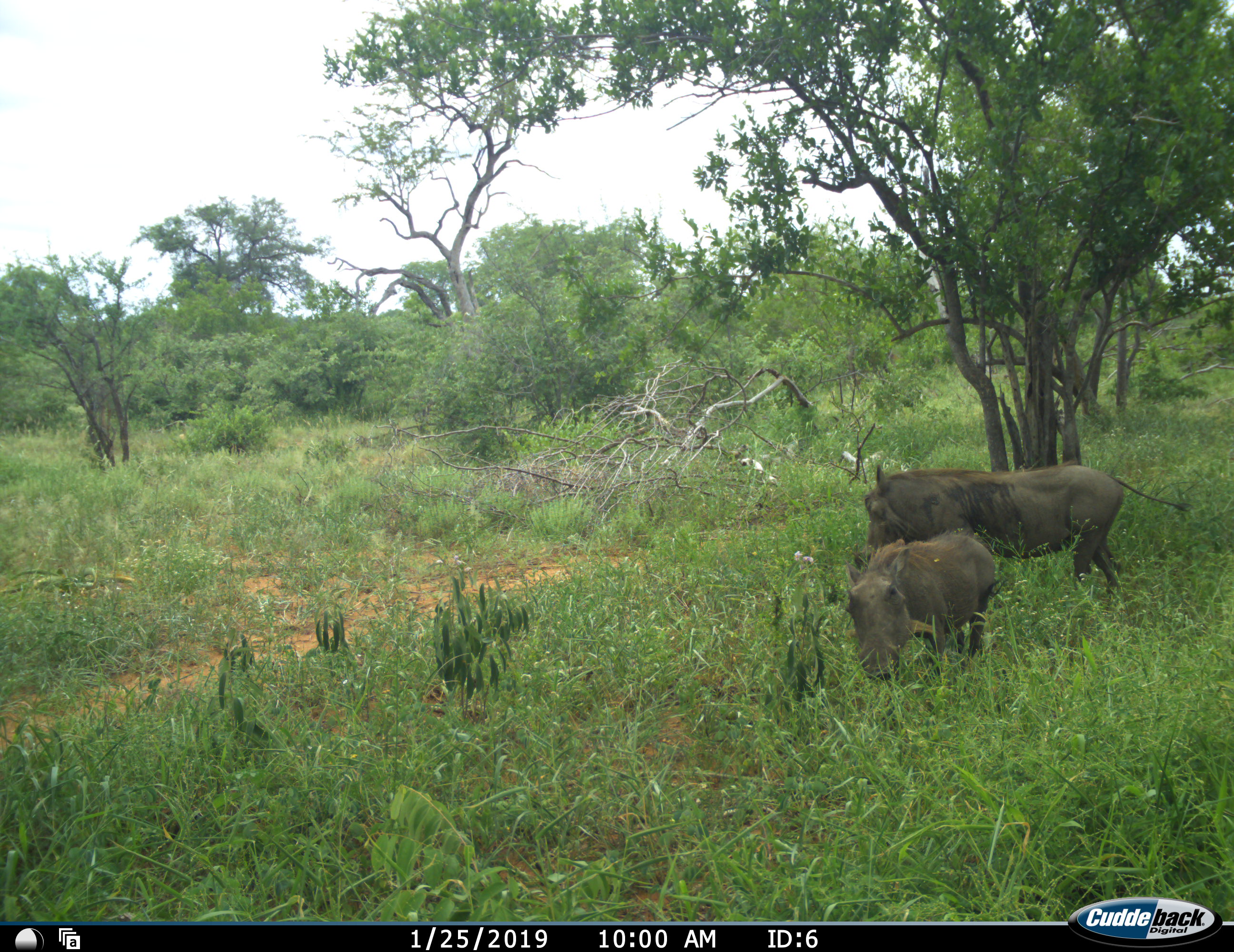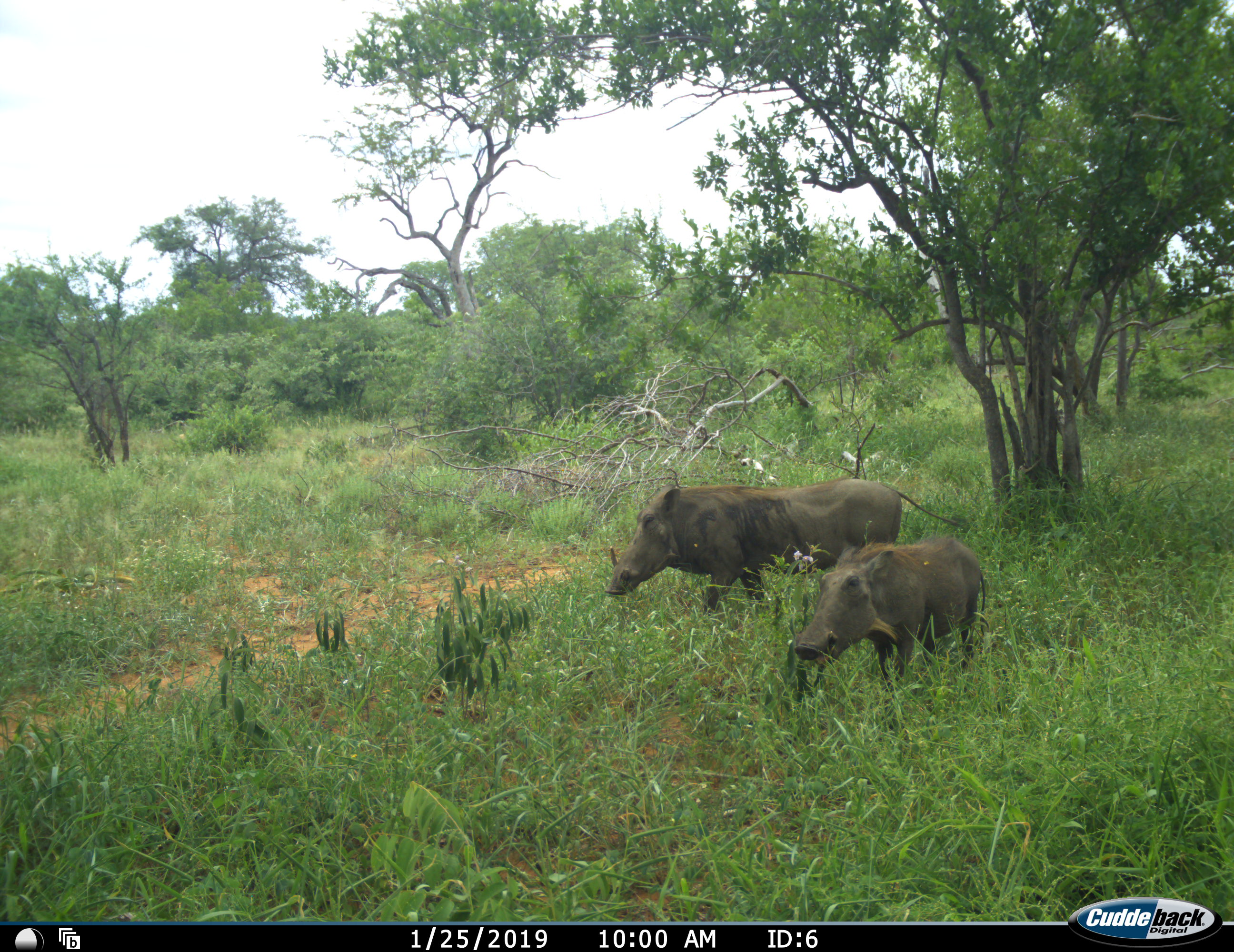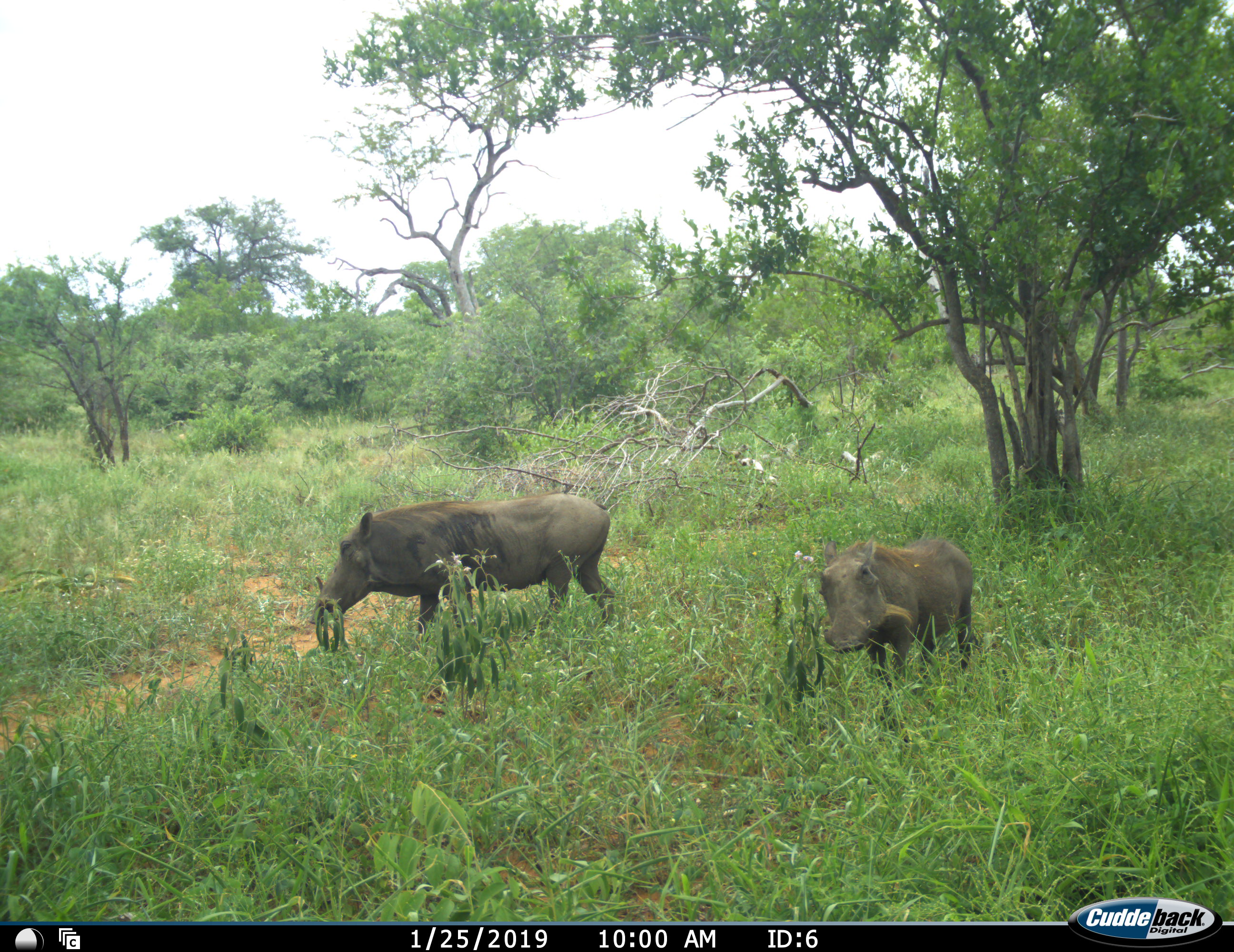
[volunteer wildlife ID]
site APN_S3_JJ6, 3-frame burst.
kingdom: Animalia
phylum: Chordata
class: Mammalia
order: Artiodactyla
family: Suidae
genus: Phacochoerus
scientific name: Phacochoerus africanus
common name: warthog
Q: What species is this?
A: Warthog (Phacochoerus africanus).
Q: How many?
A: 2.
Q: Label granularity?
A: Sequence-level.